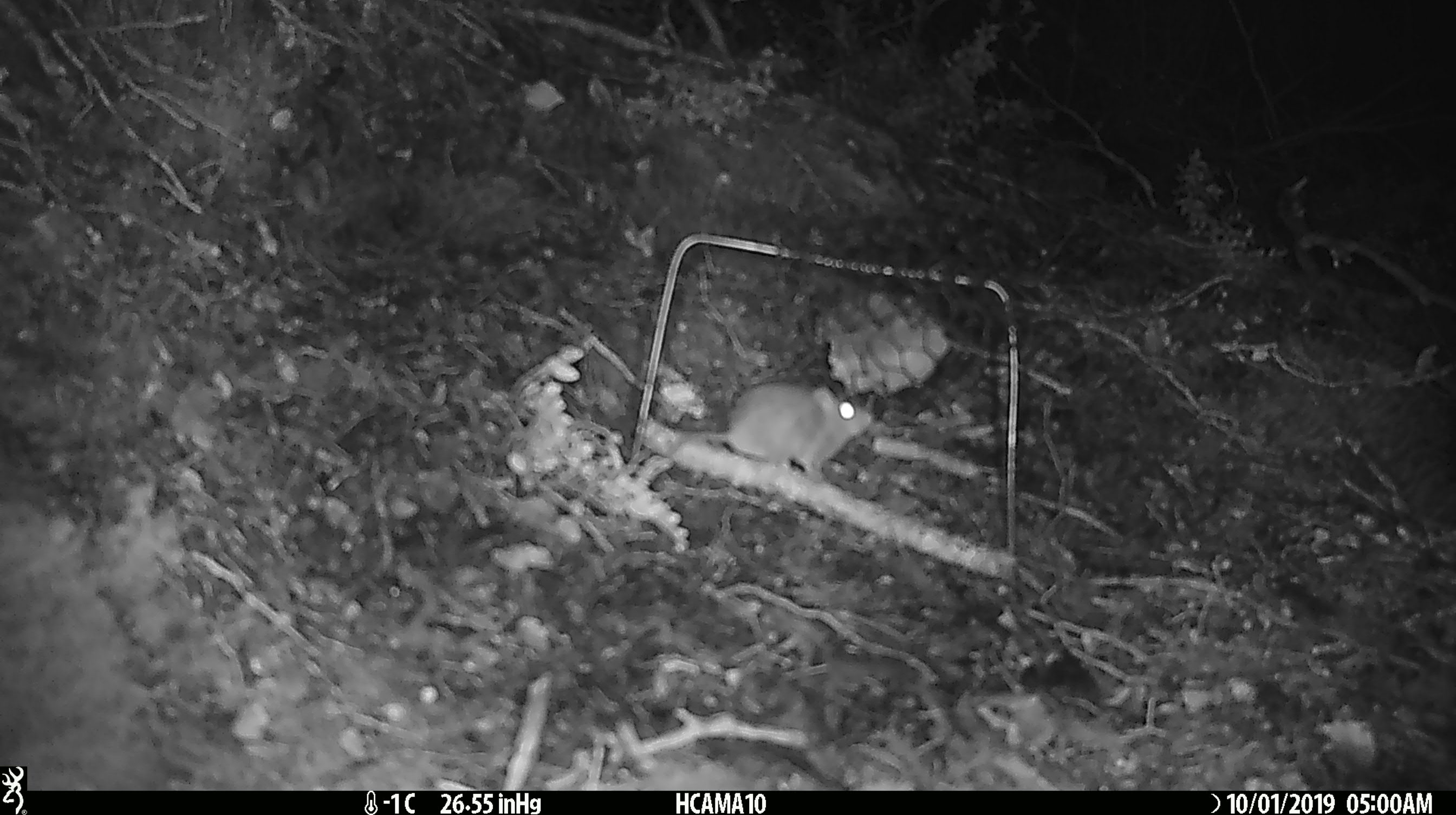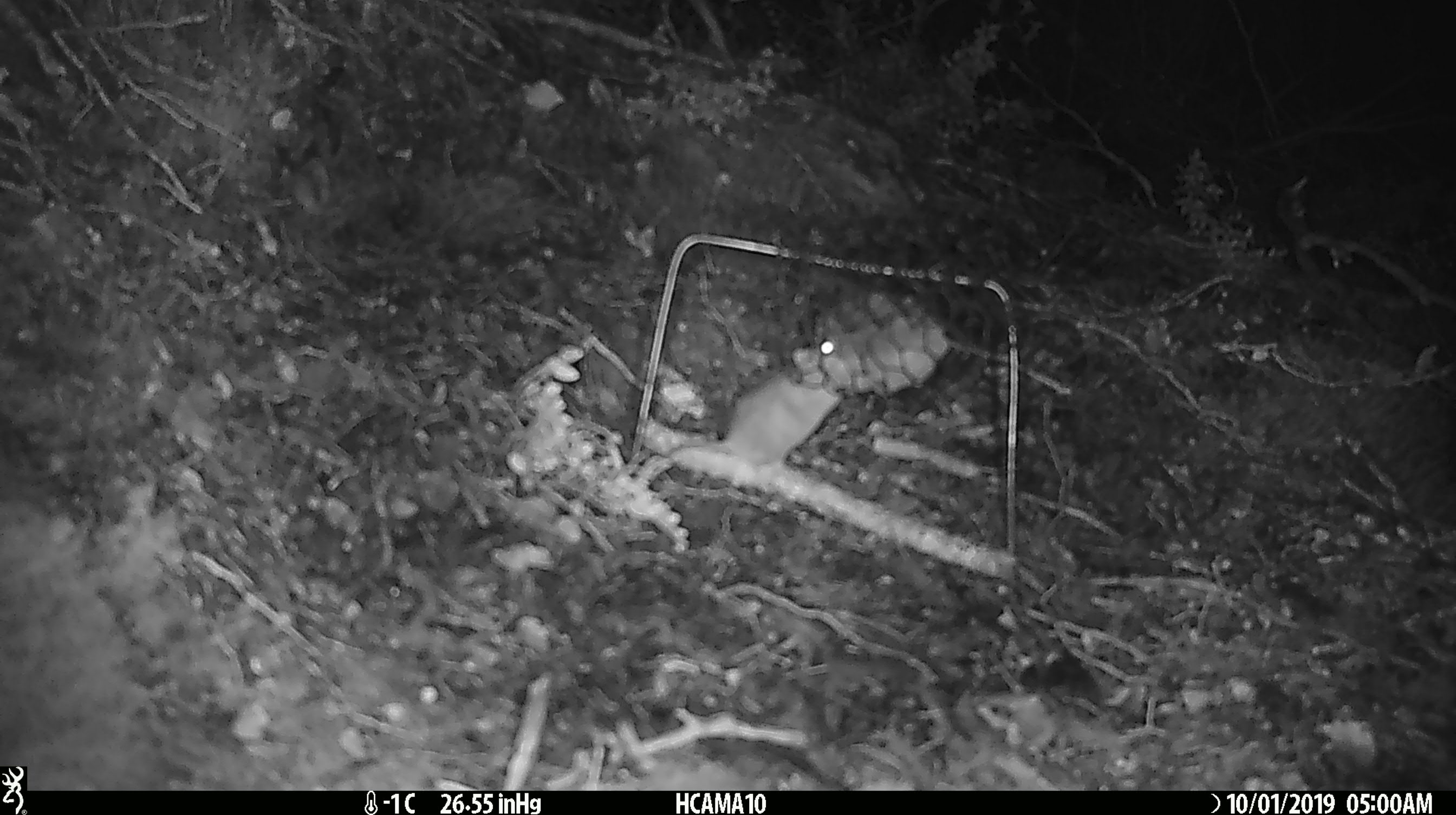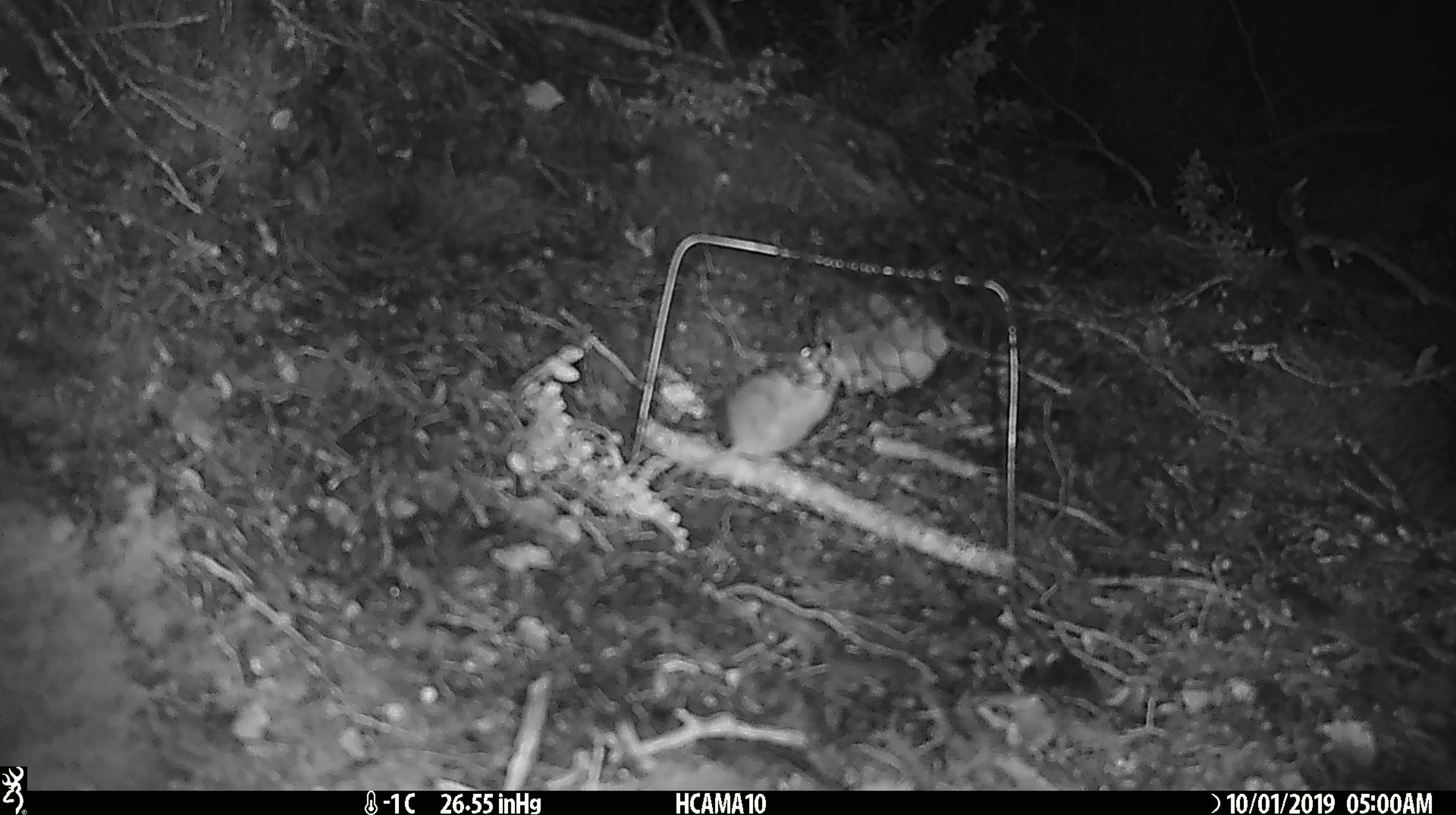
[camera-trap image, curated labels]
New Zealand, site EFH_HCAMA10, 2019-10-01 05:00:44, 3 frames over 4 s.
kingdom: Animalia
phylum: Chordata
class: Mammalia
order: Rodentia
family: Muridae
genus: Mus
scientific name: Mus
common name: mouse